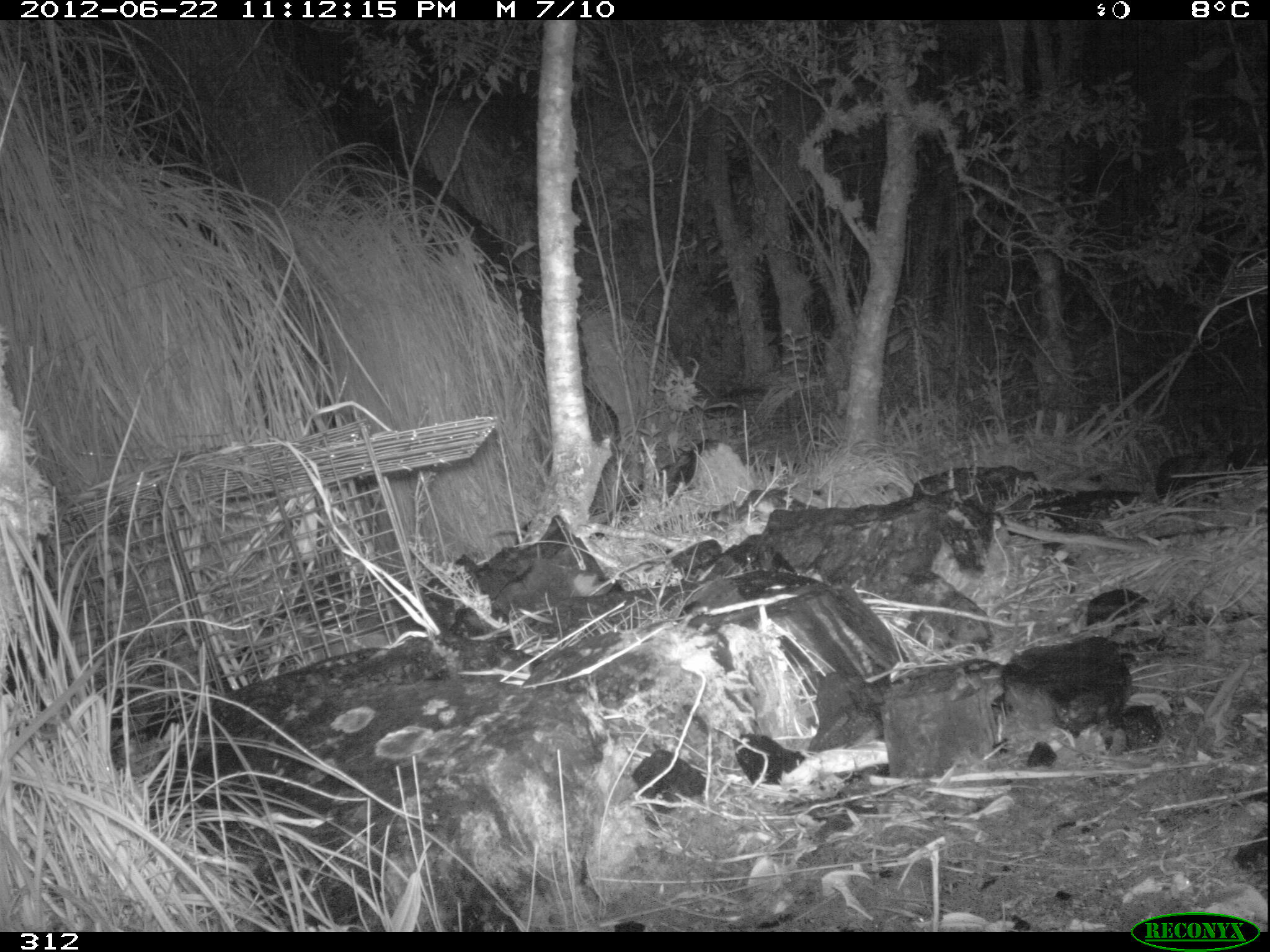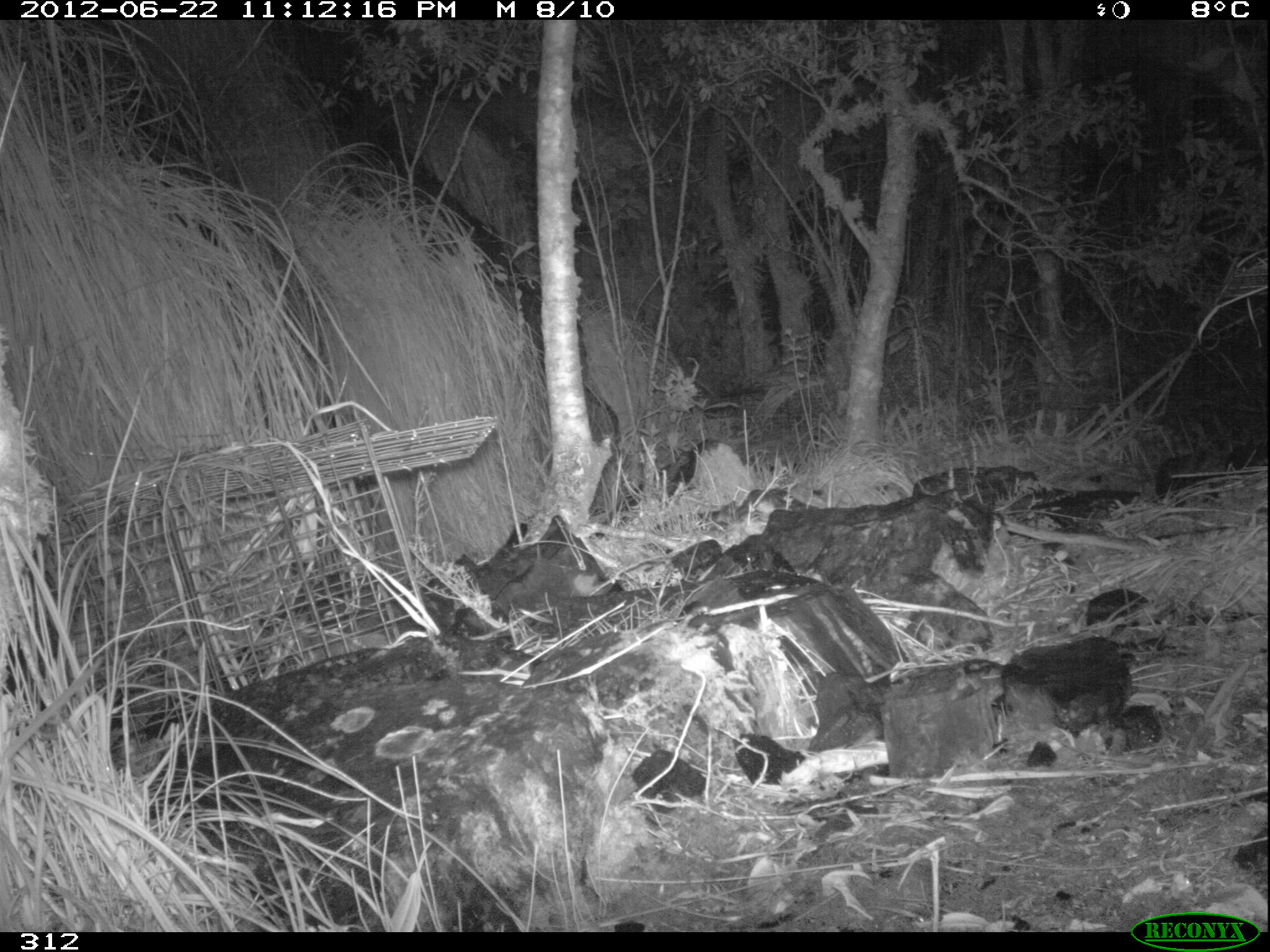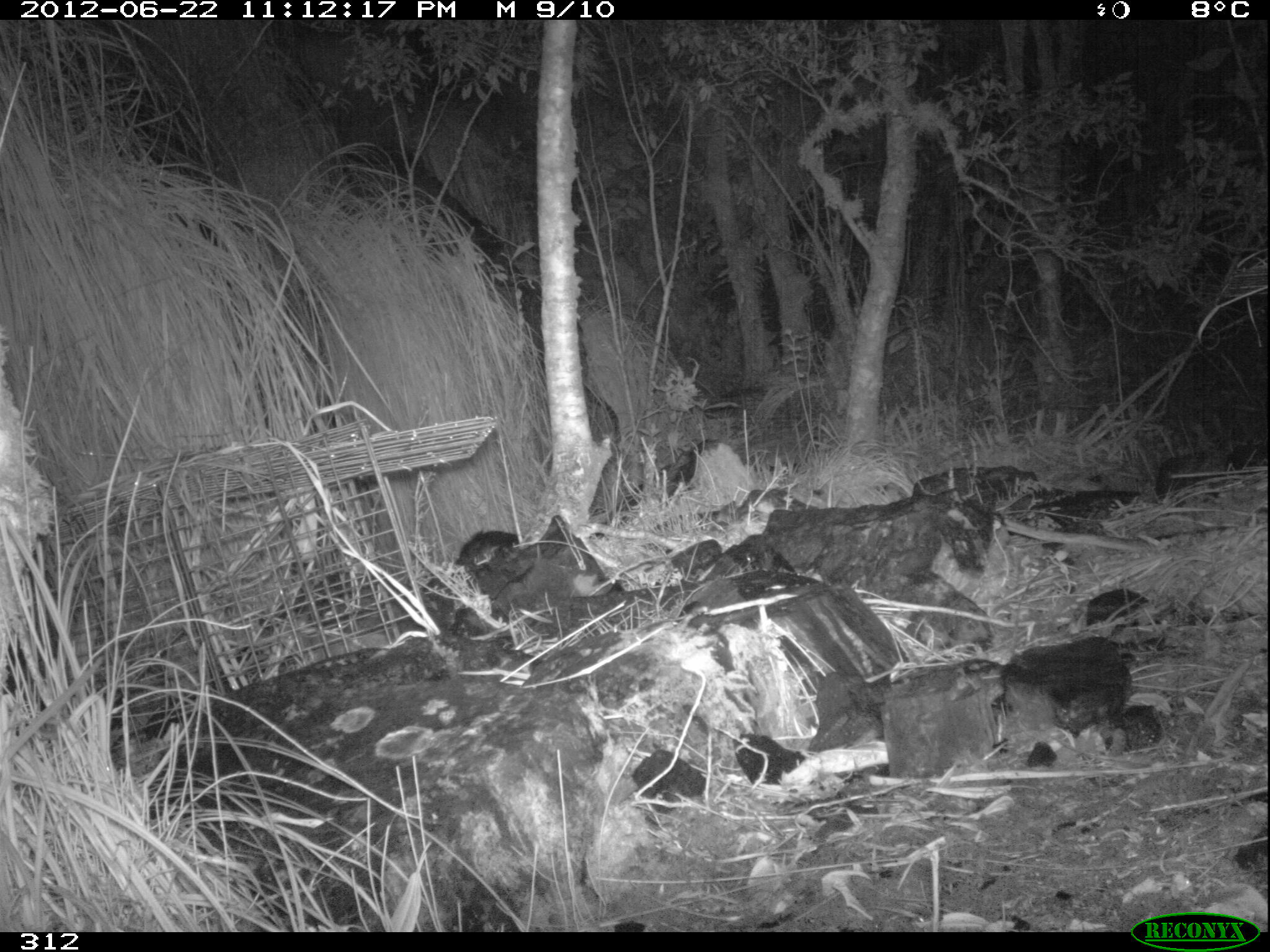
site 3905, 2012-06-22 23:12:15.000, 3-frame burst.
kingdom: Animalia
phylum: Chordata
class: Mammalia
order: Didelphimorphia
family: Didelphidae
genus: Didelphis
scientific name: Didelphis pernigra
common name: andean white-eared opossum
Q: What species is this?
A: Didelphis pernigra (andean white-eared opossum).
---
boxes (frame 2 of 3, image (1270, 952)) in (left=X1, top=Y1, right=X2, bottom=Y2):
didelphis pernigra: (left=498, top=522, right=529, bottom=549)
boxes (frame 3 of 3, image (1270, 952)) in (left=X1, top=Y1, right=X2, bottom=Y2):
didelphis pernigra: (left=454, top=528, right=524, bottom=568)